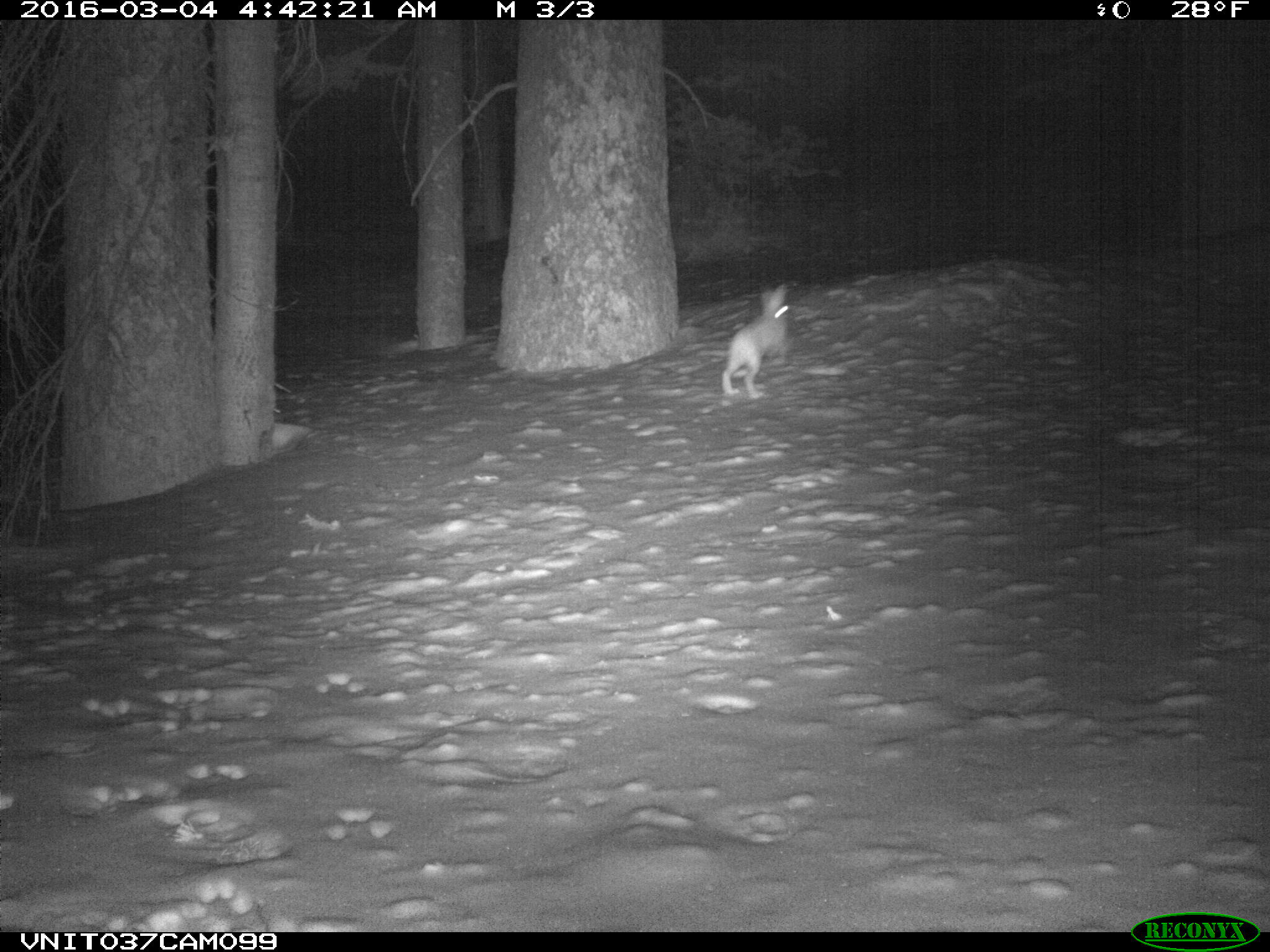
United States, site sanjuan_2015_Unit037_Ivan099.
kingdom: Animalia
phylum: Chordata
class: Mammalia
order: Lagomorpha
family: Leporidae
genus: Lepus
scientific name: Lepus americanus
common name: snowshoe hare